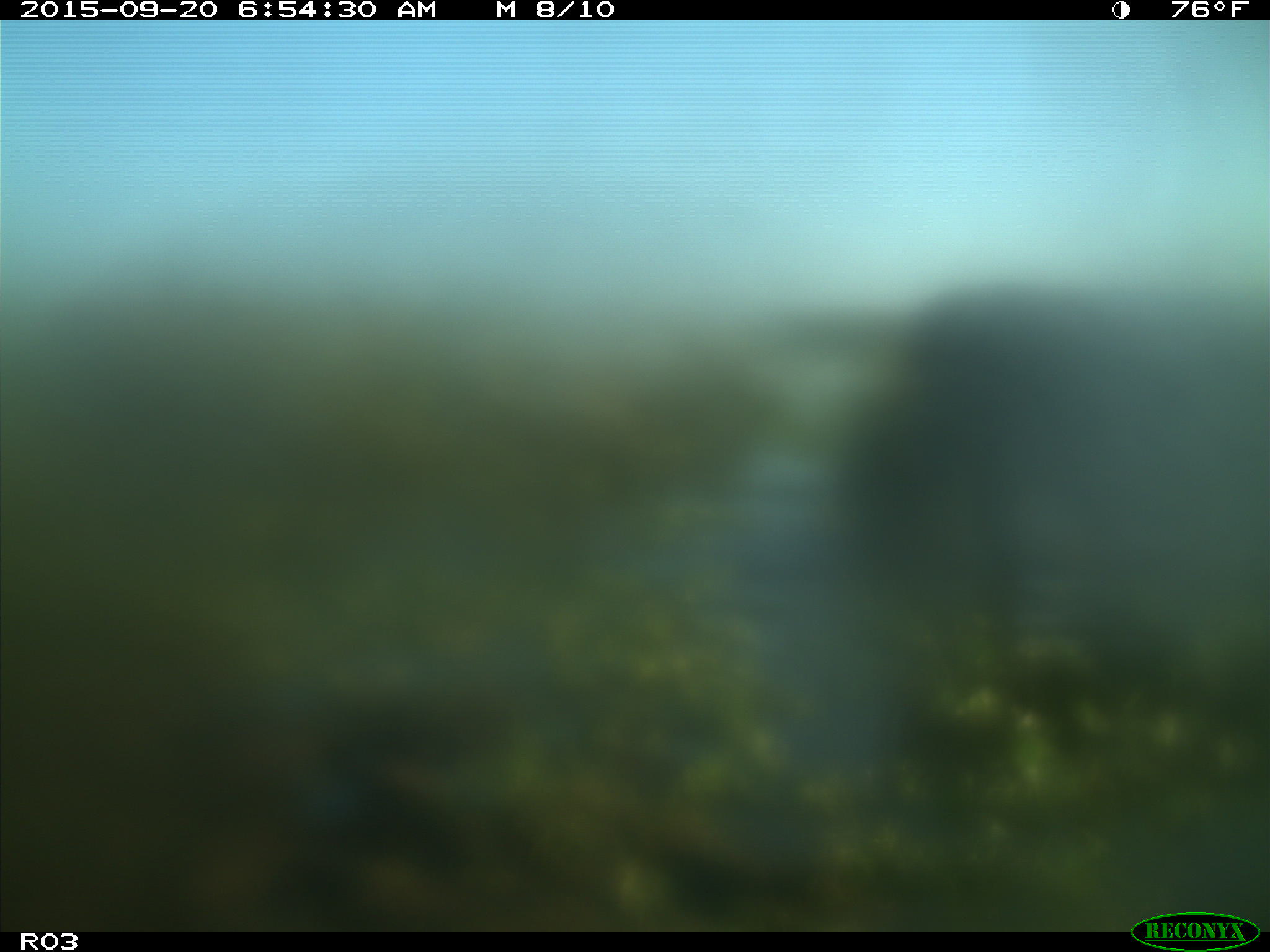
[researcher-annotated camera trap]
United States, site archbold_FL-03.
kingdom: Animalia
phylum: Chordata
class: Mammalia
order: Artiodactyla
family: Bovidae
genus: Bos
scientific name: Bos taurus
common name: domestic cow